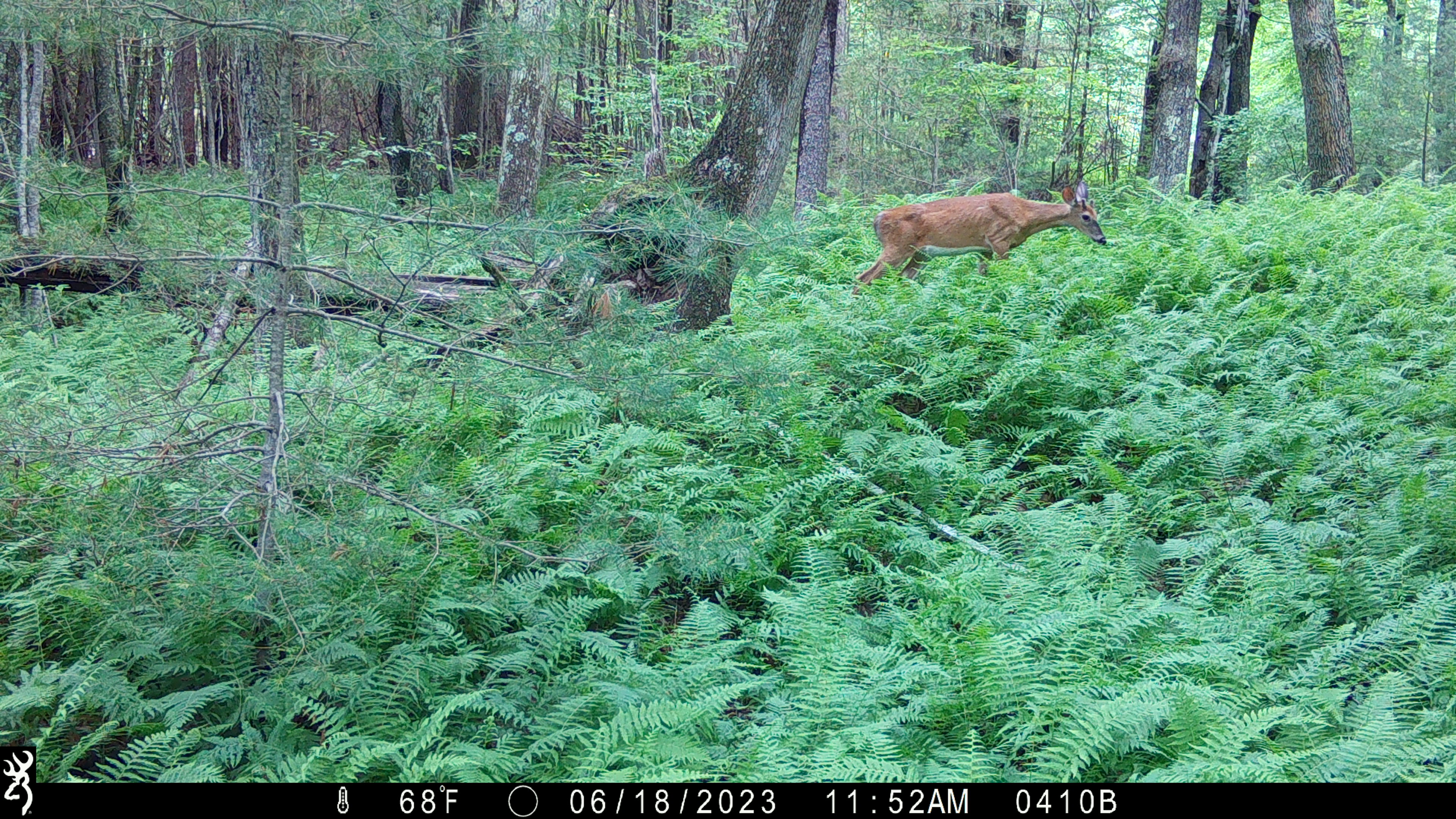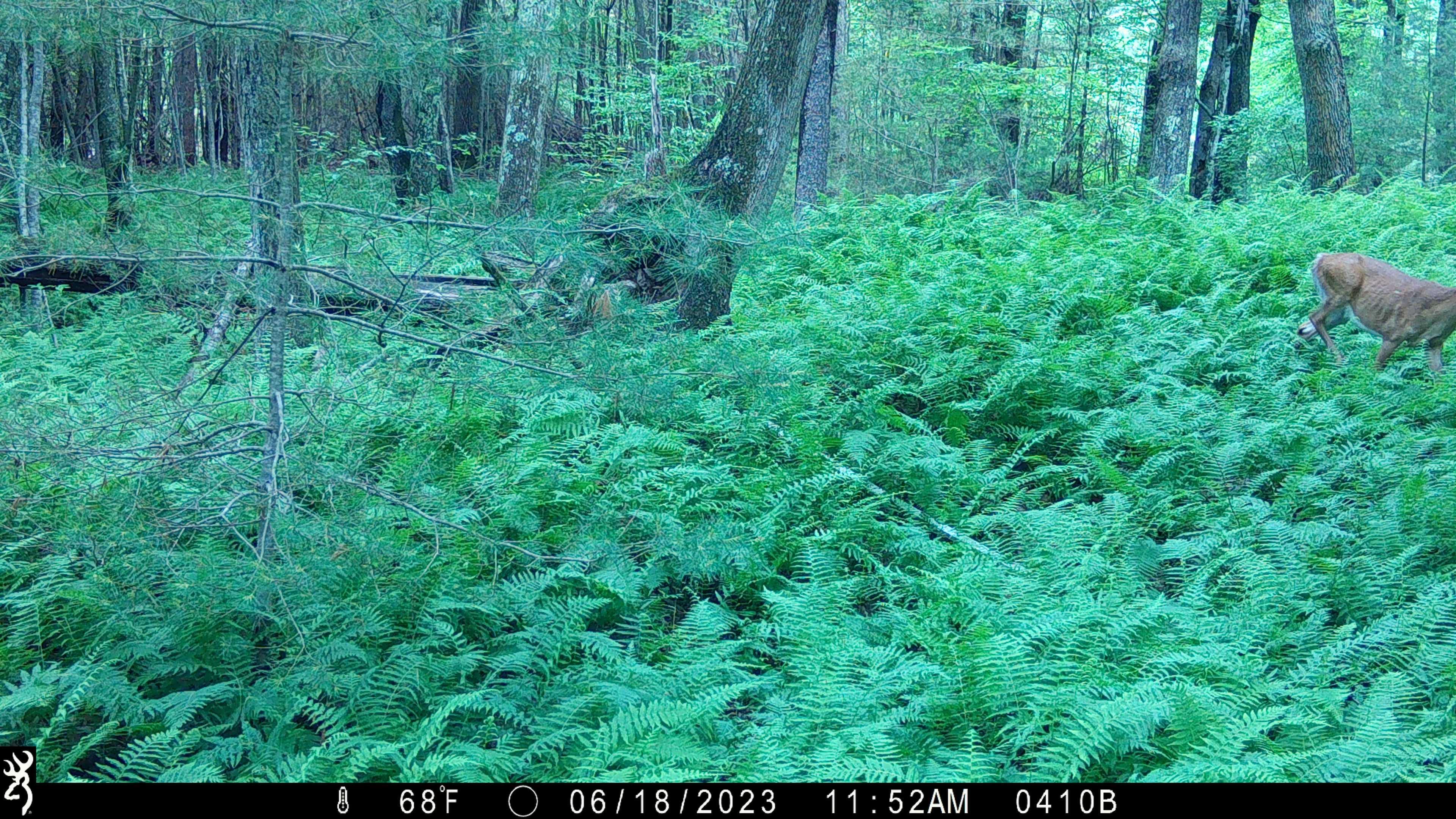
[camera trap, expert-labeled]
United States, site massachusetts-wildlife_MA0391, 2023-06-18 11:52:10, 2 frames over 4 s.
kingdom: Animalia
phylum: Chordata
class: Mammalia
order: Artiodactyla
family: Cervidae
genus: Odocoileus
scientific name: Odocoileus virginianus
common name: white-tailed deer